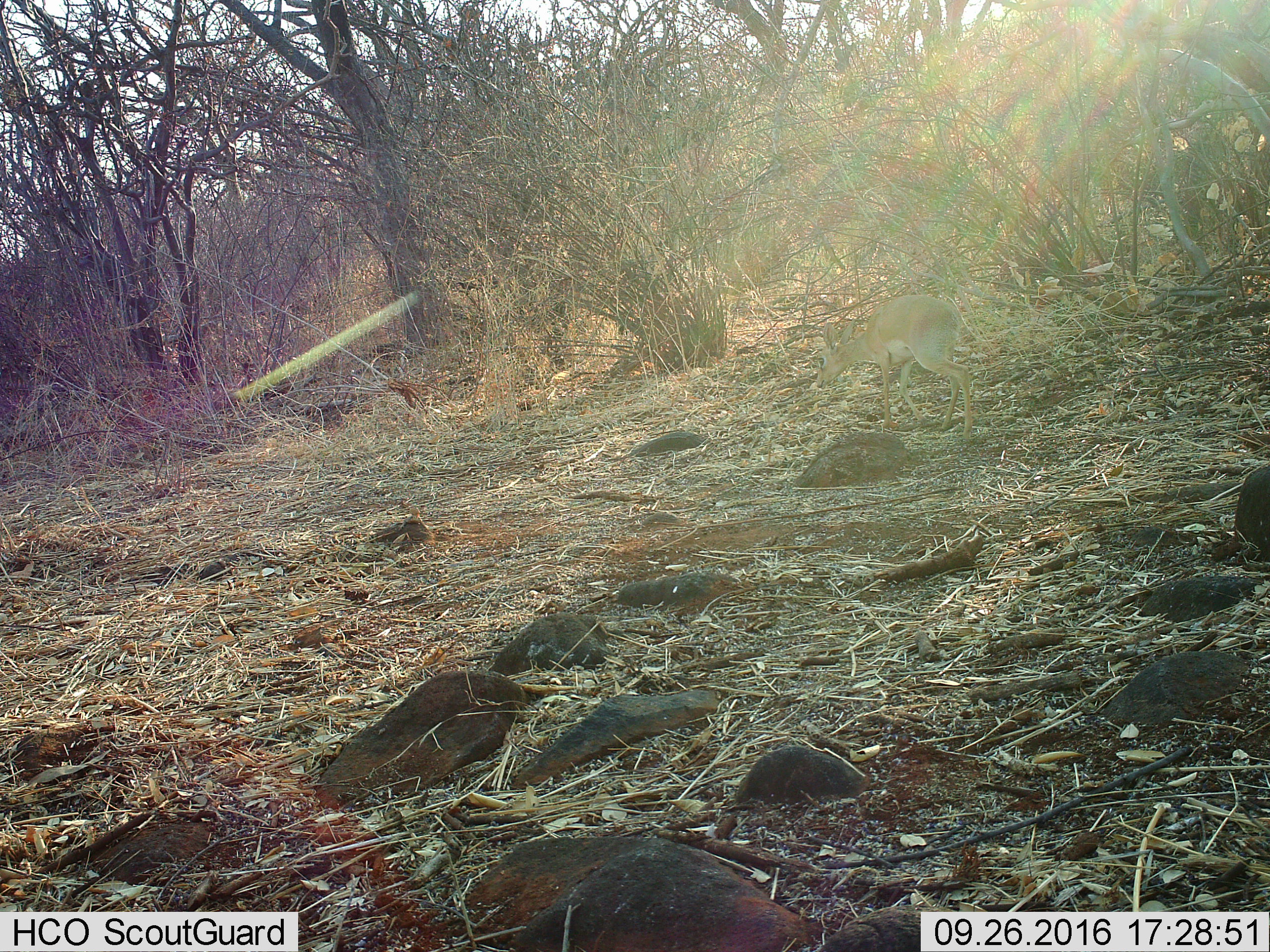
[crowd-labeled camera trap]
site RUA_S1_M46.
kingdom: Animalia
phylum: Chordata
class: Mammalia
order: Artiodactyla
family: Bovidae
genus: Madoqua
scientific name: Madoqua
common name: dik-dik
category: dikdik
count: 1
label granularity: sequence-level